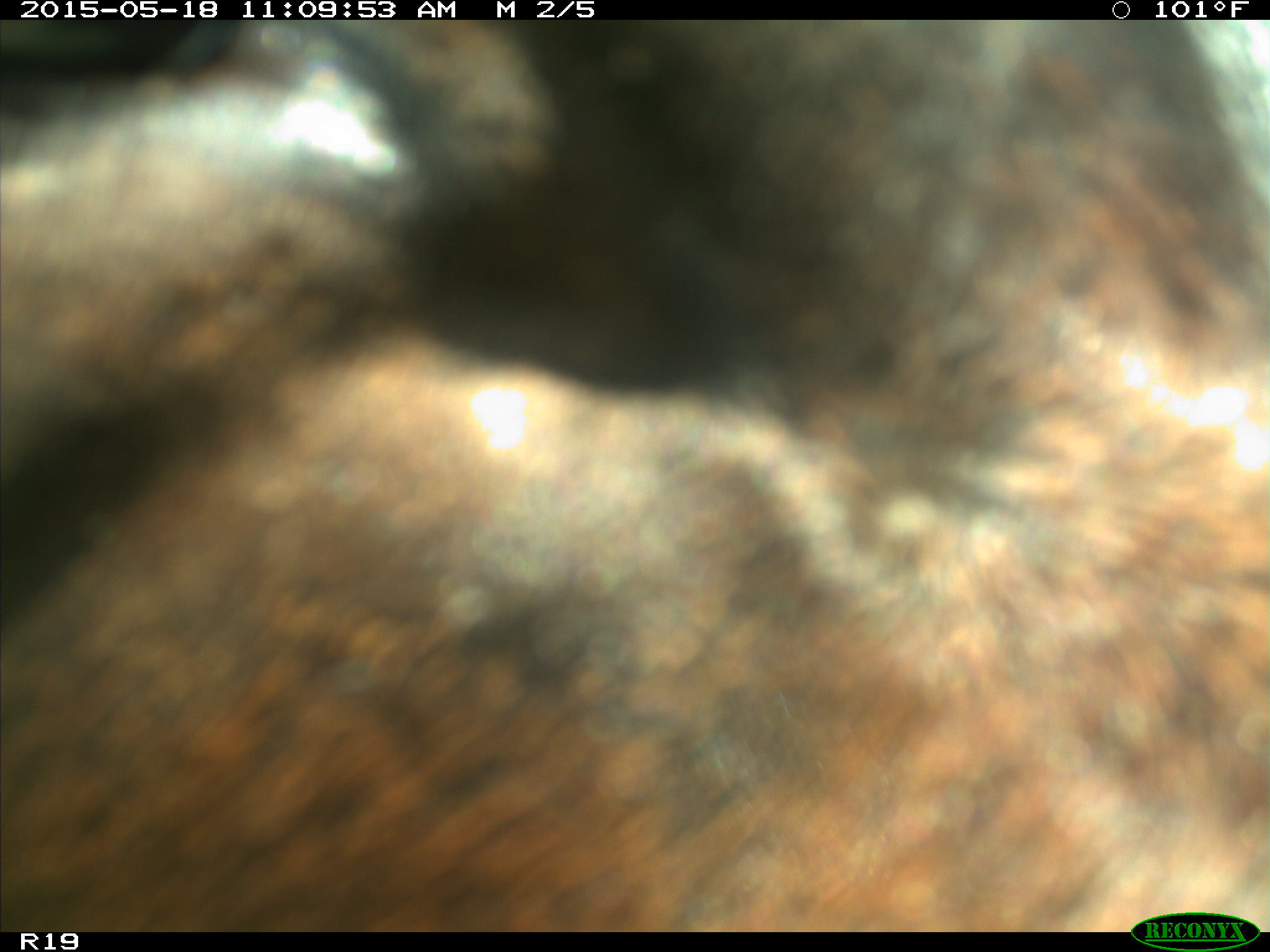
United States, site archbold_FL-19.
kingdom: Animalia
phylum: Chordata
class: Mammalia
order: Artiodactyla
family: Bovidae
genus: Bos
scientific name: Bos taurus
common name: domestic cow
Bos taurus (domestic cow).